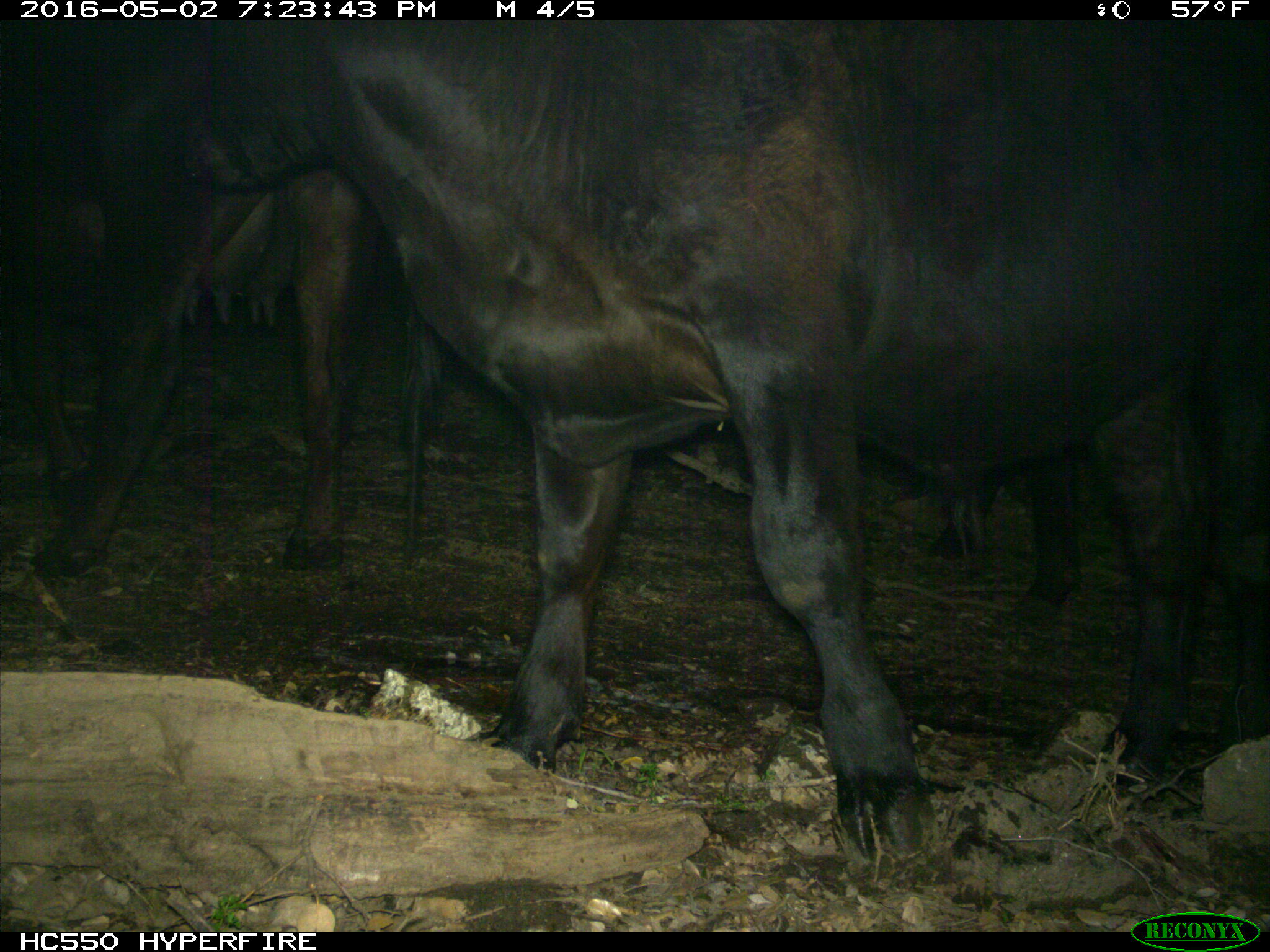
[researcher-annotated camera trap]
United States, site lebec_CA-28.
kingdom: Animalia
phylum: Chordata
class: Mammalia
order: Artiodactyla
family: Bovidae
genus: Bos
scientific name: Bos taurus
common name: domestic cow